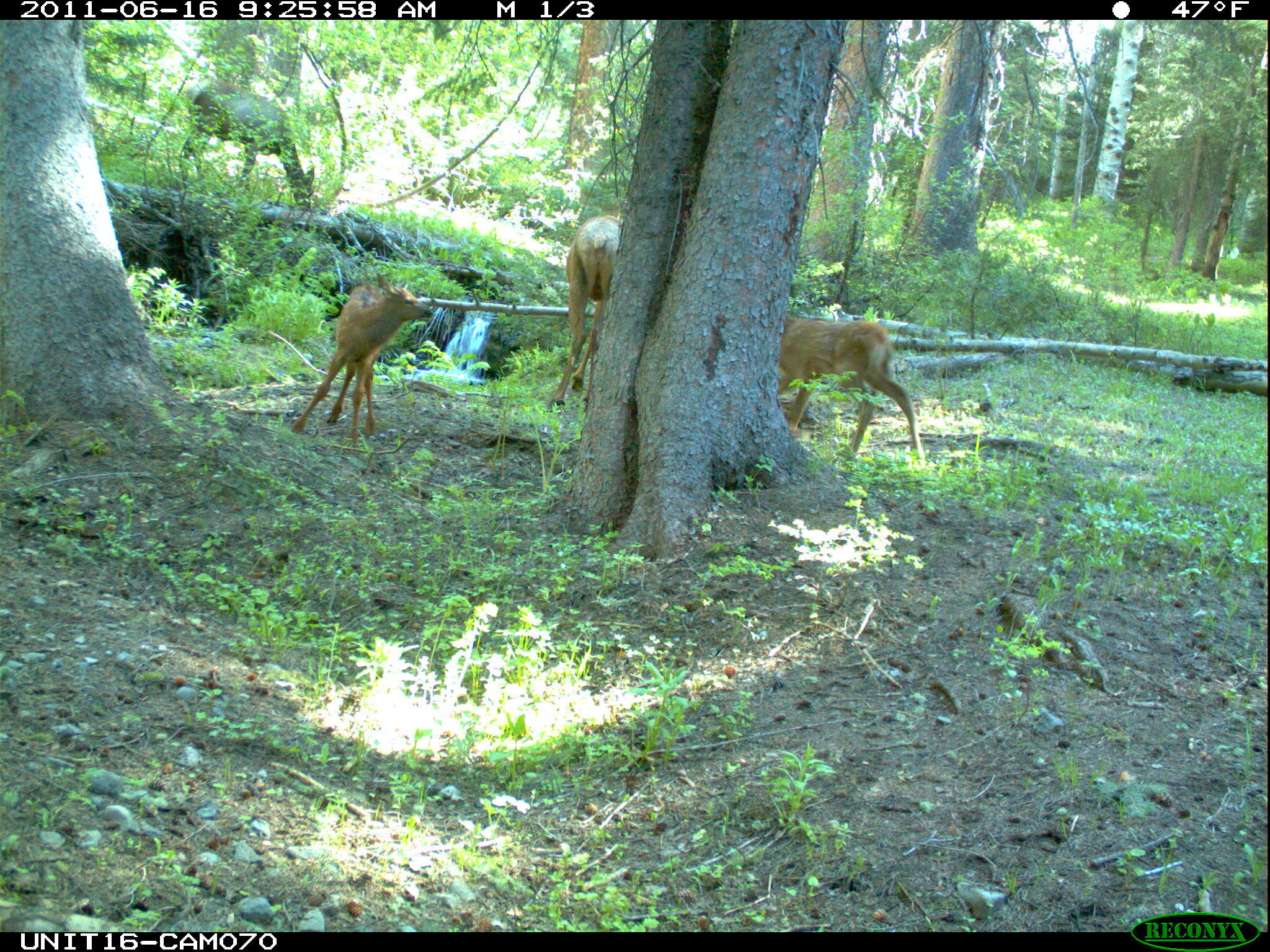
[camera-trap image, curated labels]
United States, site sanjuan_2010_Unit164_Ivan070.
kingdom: Animalia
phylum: Chordata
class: Mammalia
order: Artiodactyla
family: Cervidae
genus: Cervus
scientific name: Cervus elaphus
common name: red deer